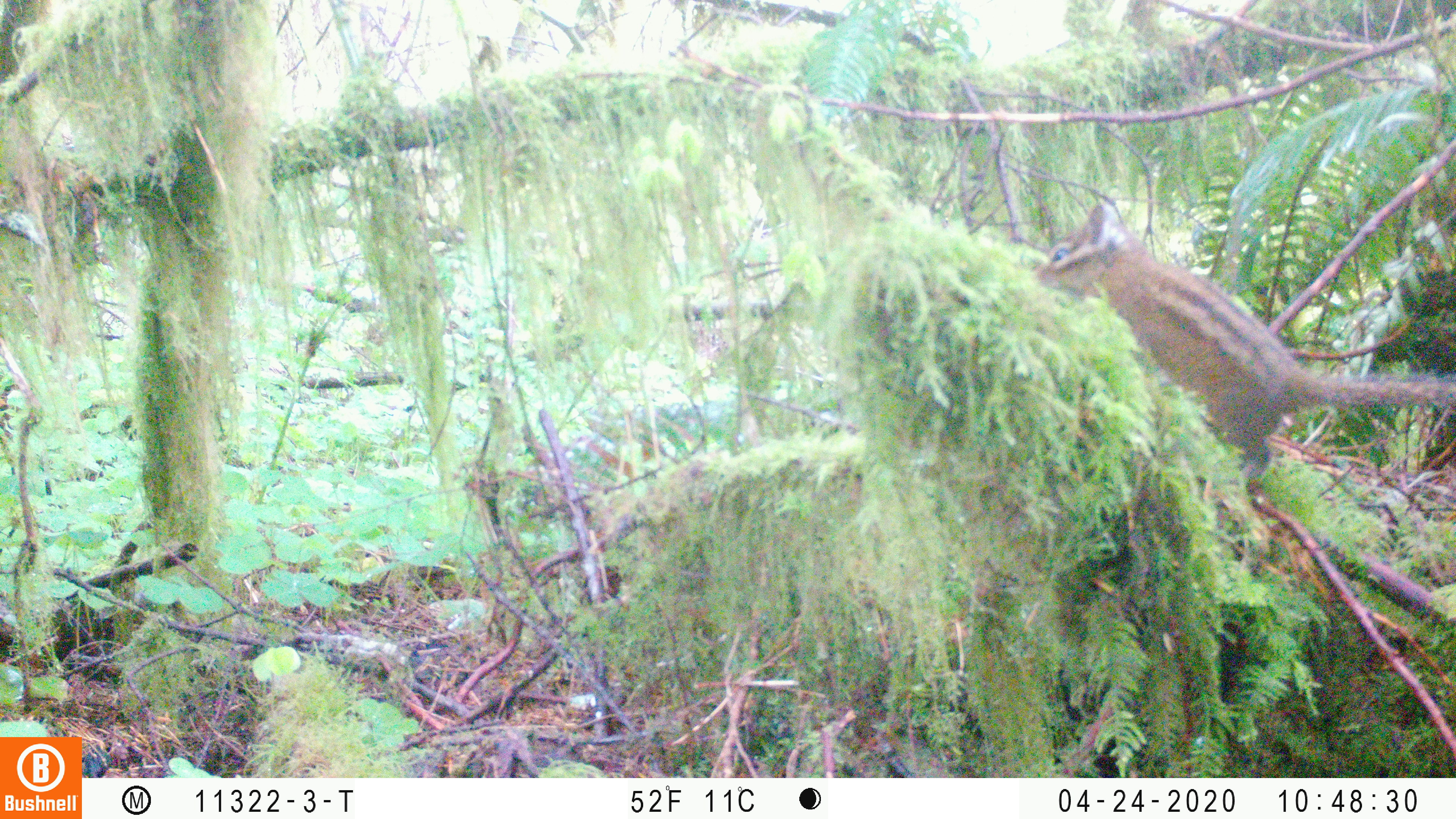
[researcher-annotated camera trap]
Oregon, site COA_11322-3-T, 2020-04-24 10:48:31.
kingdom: Animalia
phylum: Chordata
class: Mammalia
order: Rodentia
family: Sciuridae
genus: Neotamias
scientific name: Neotamias townsendii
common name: townsend's chipmunk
Townsend's chipmunk (Neotamias townsendii).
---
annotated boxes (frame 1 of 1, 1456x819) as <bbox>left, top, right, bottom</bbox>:
townsend's chipmunk: <bbox>1020, 192, 1447, 476</bbox>